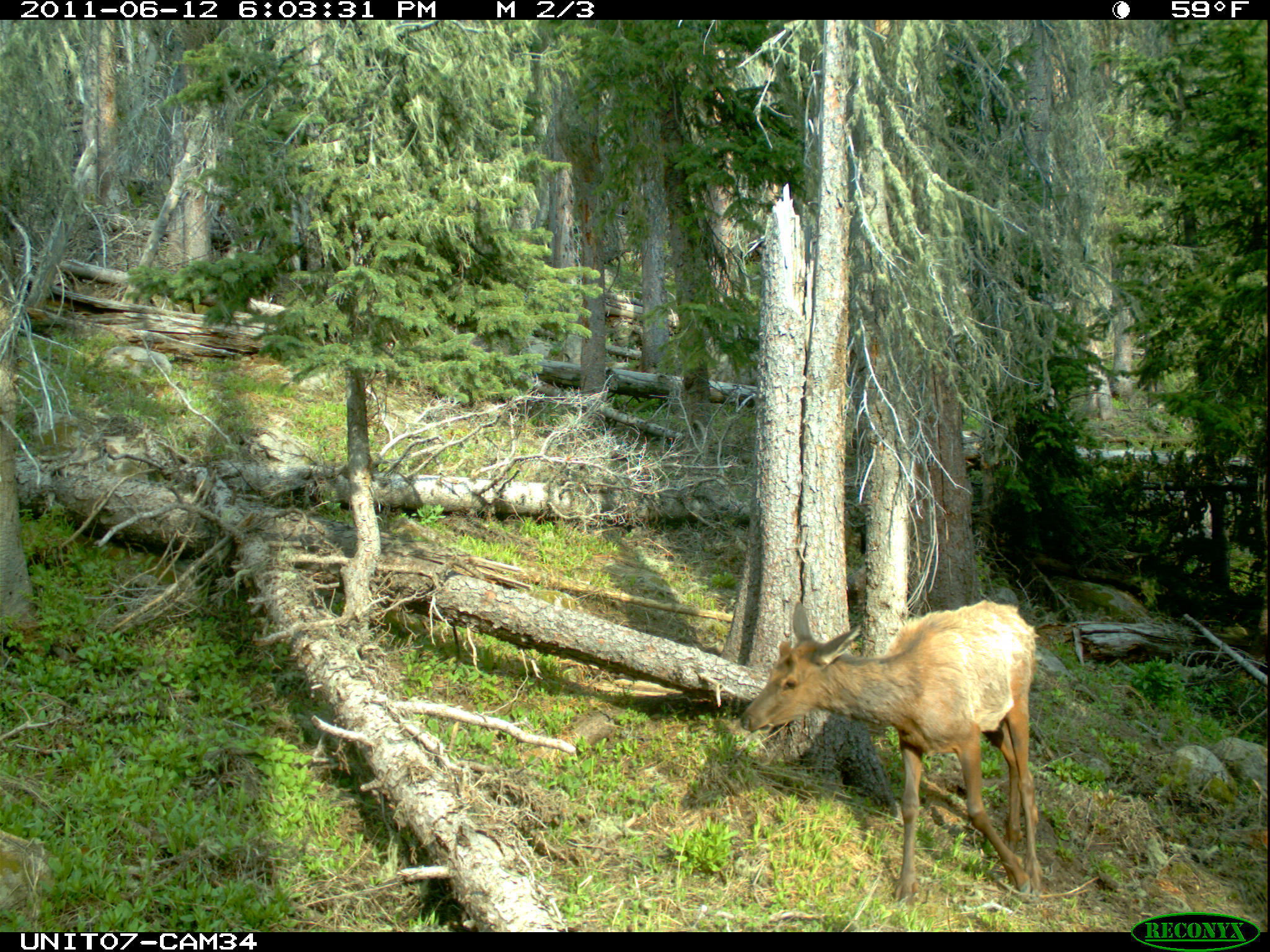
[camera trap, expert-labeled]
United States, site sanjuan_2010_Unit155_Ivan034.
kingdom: Animalia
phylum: Chordata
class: Mammalia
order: Artiodactyla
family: Cervidae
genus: Cervus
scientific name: Cervus elaphus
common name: red deer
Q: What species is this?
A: Cervus elaphus (red deer).